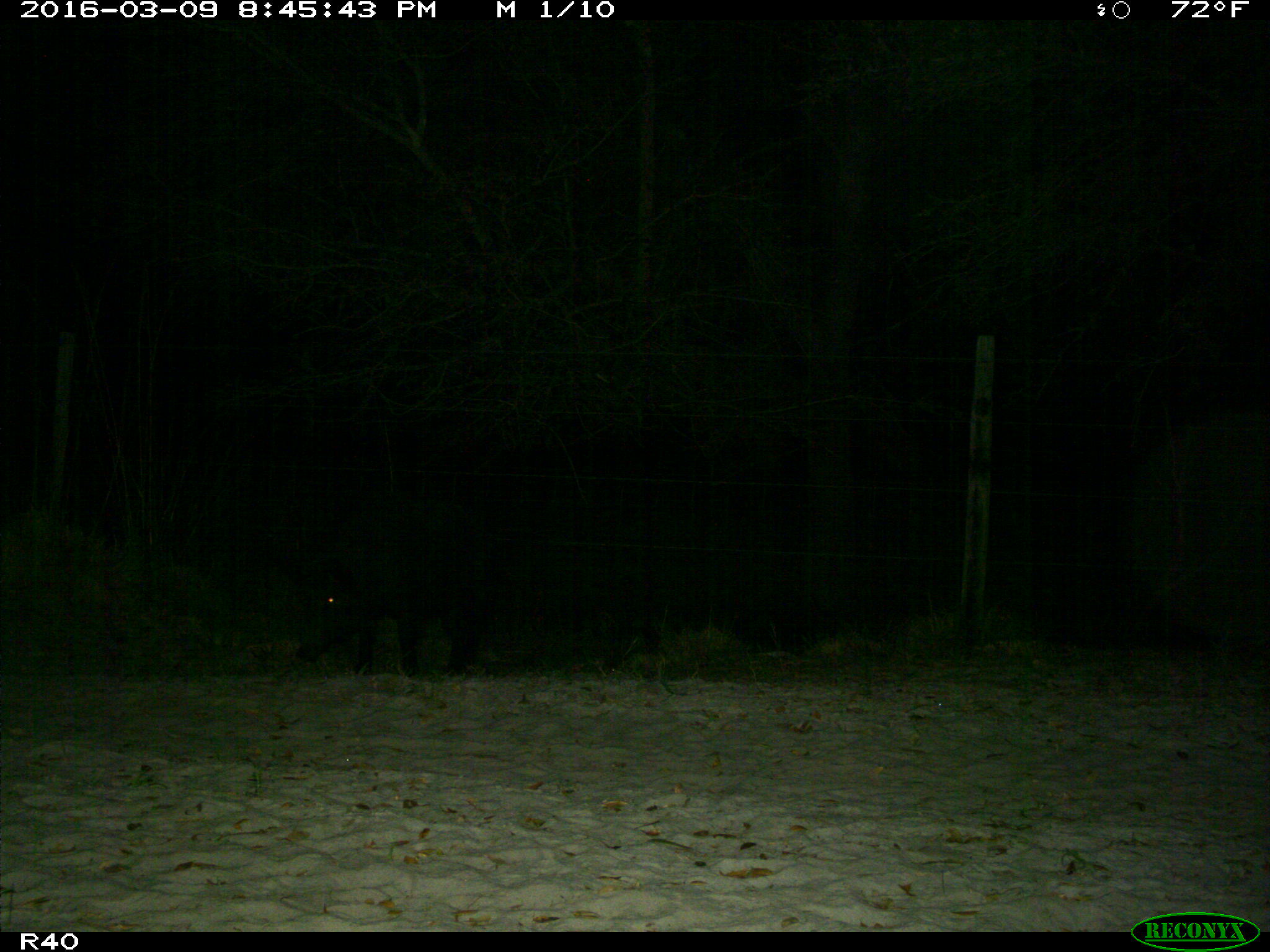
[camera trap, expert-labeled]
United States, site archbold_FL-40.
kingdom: Animalia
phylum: Chordata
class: Mammalia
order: Artiodactyla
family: Suidae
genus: Sus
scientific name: Sus scrofa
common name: wild boar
Sus scrofa (wild boar).